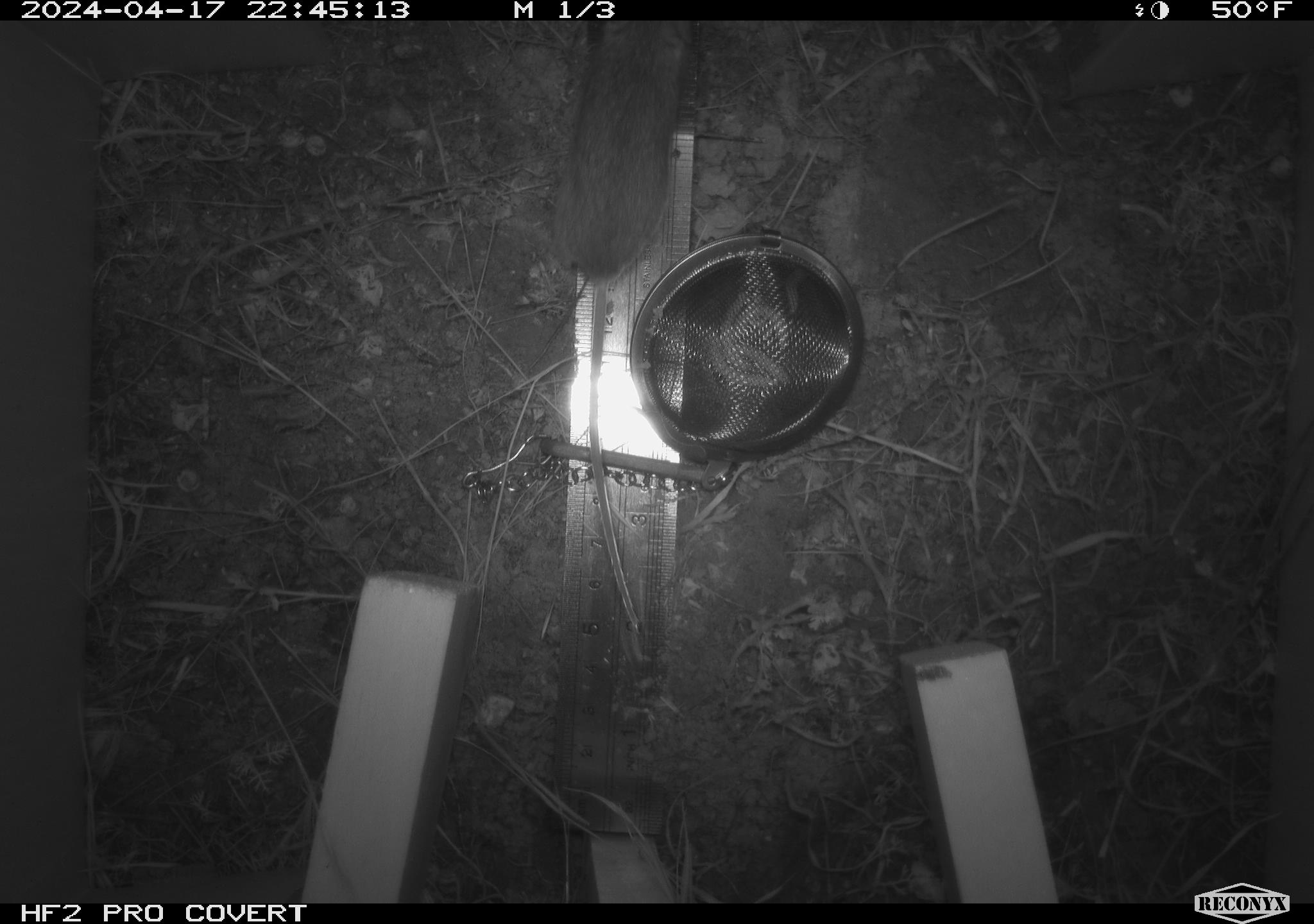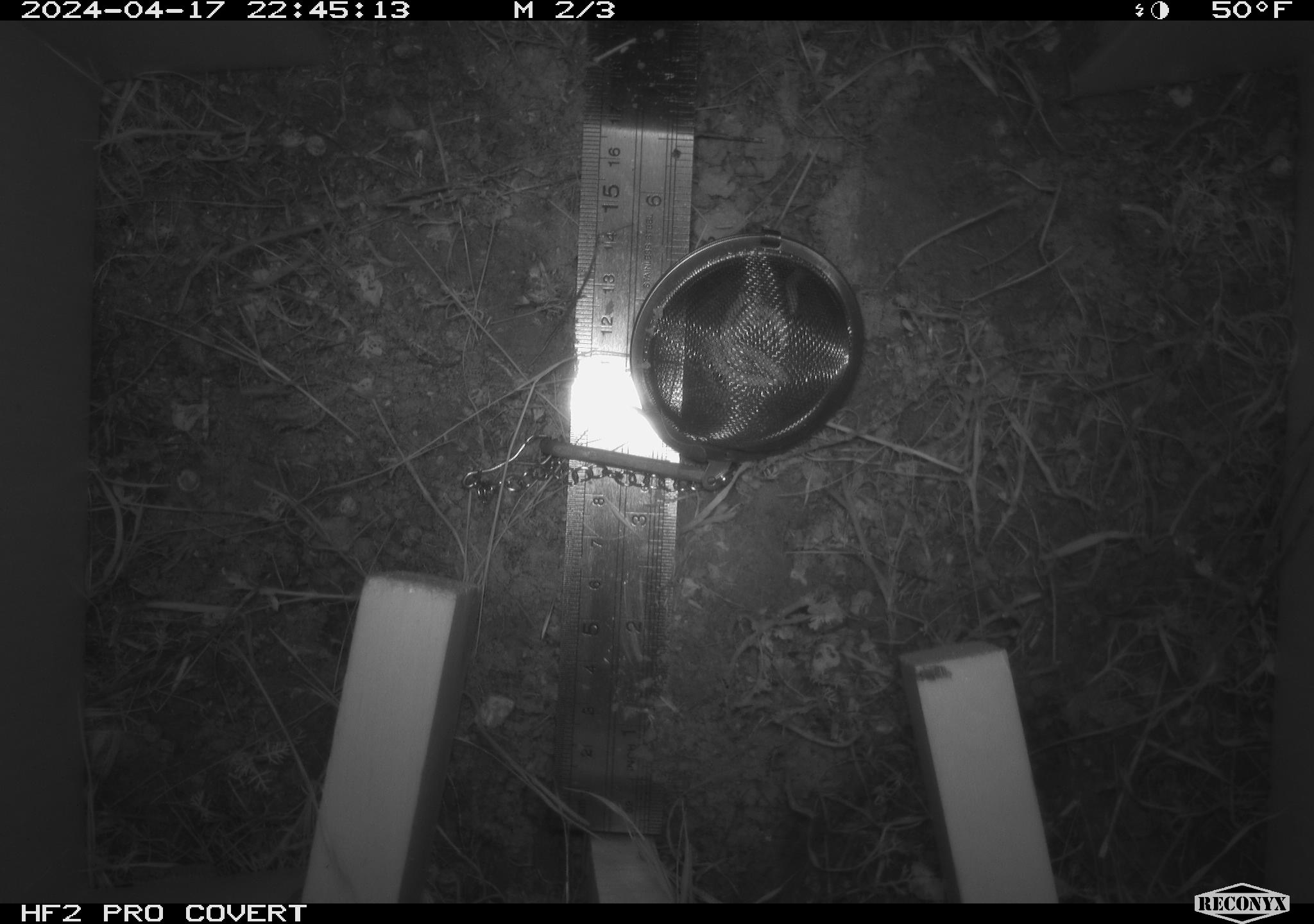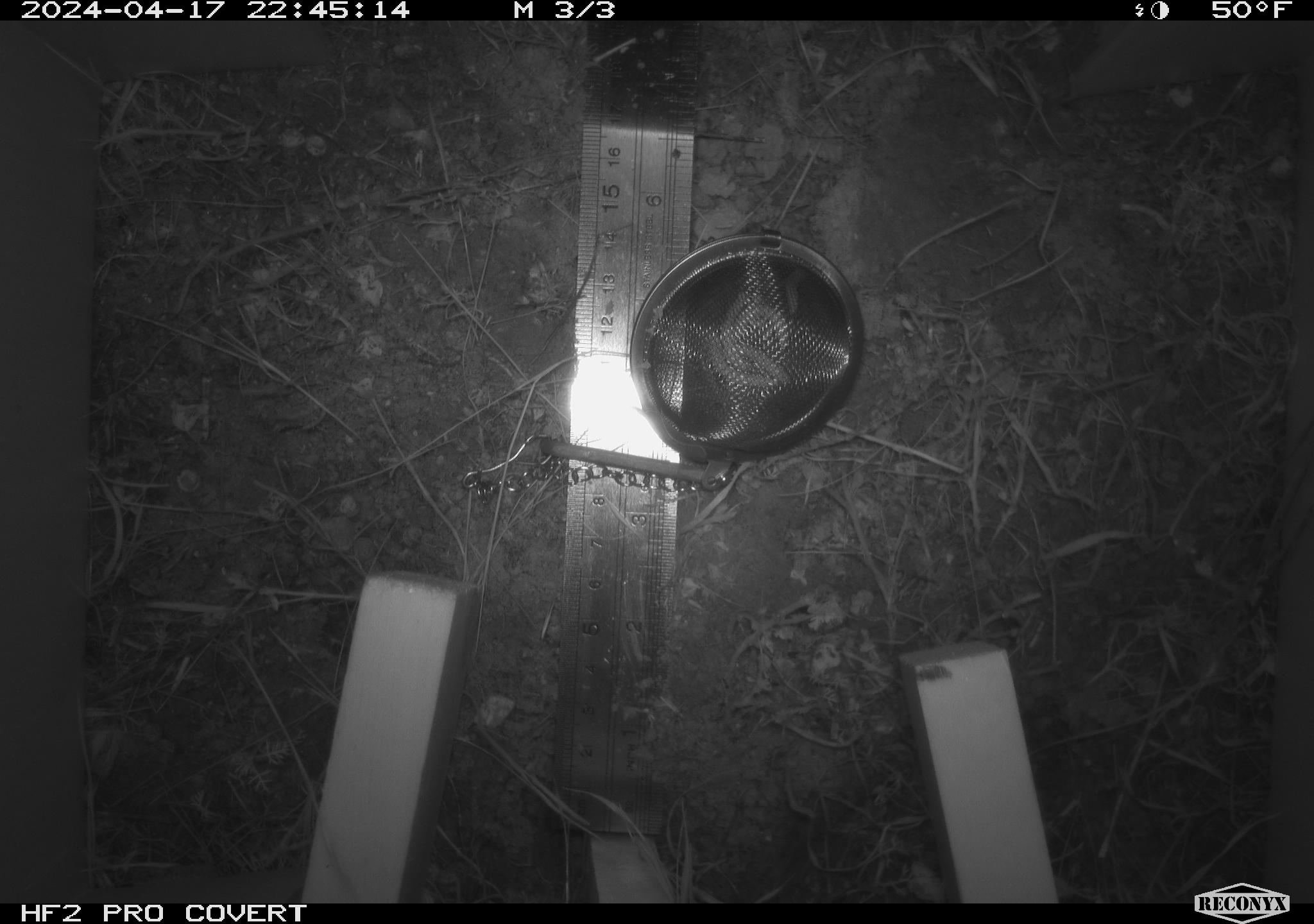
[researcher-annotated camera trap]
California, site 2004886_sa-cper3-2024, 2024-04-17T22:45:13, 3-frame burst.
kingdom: Animalia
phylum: Chordata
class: Mammalia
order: Rodentia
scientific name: Rodentia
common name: rodent